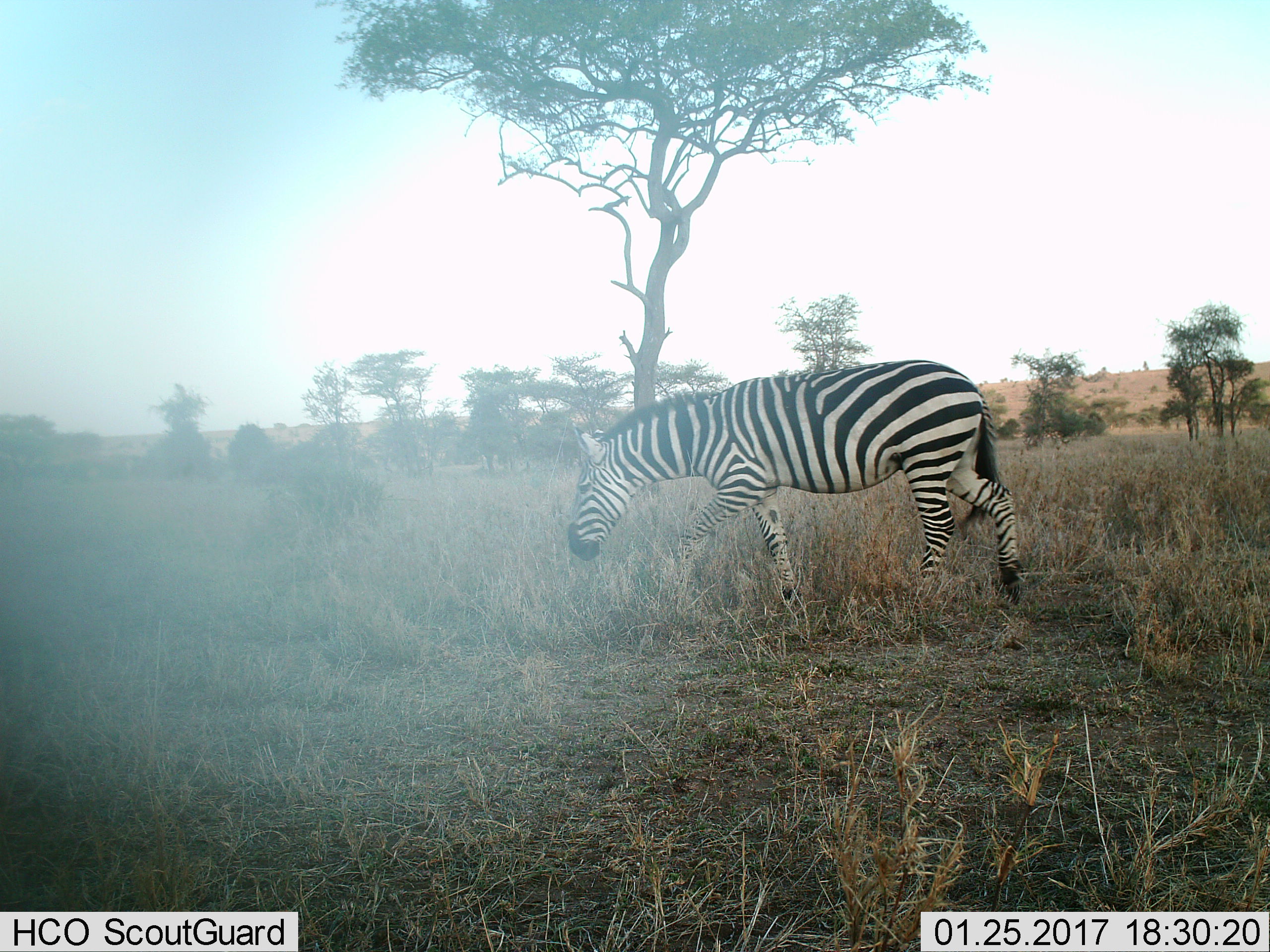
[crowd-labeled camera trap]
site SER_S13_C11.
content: unidentified animal